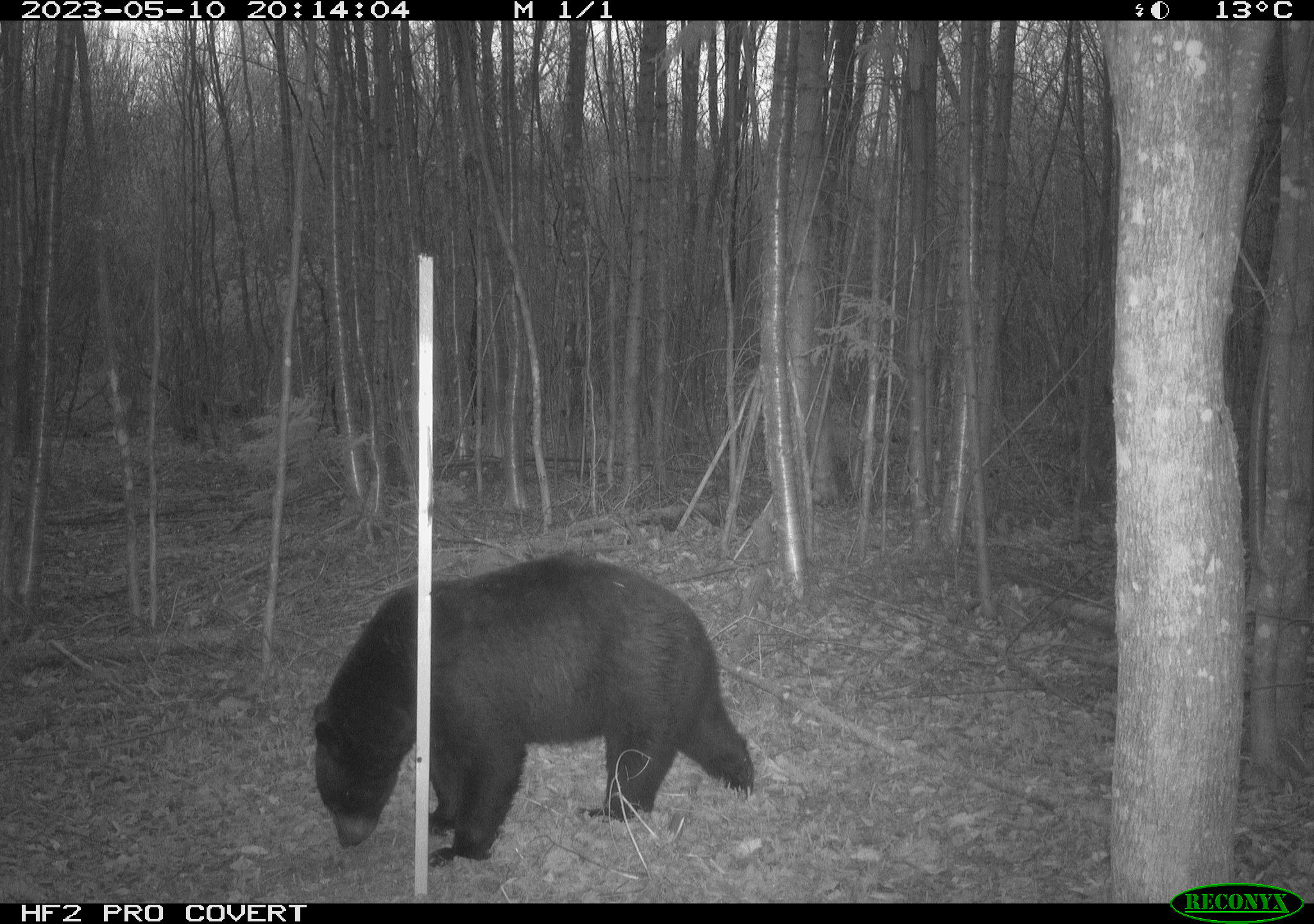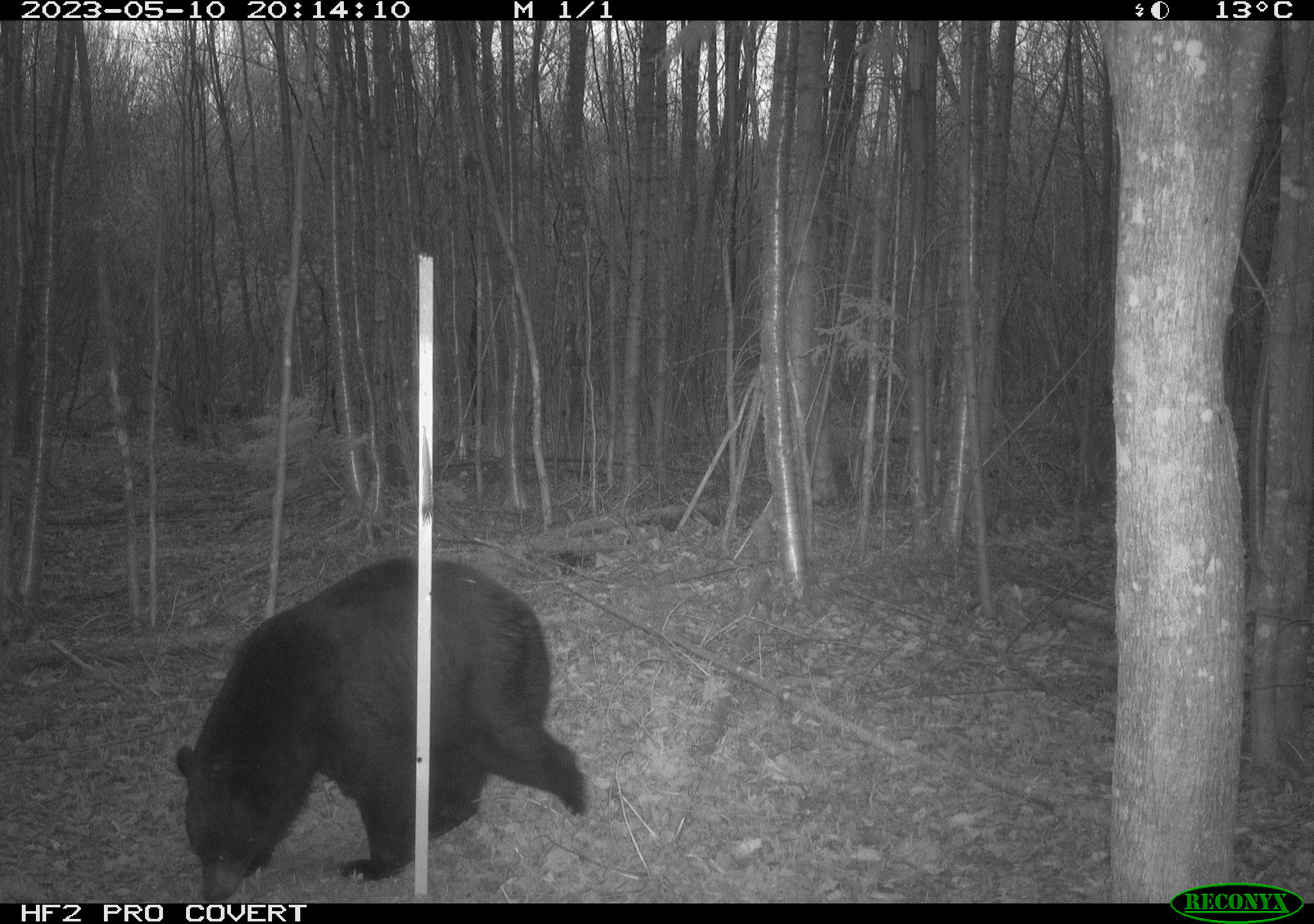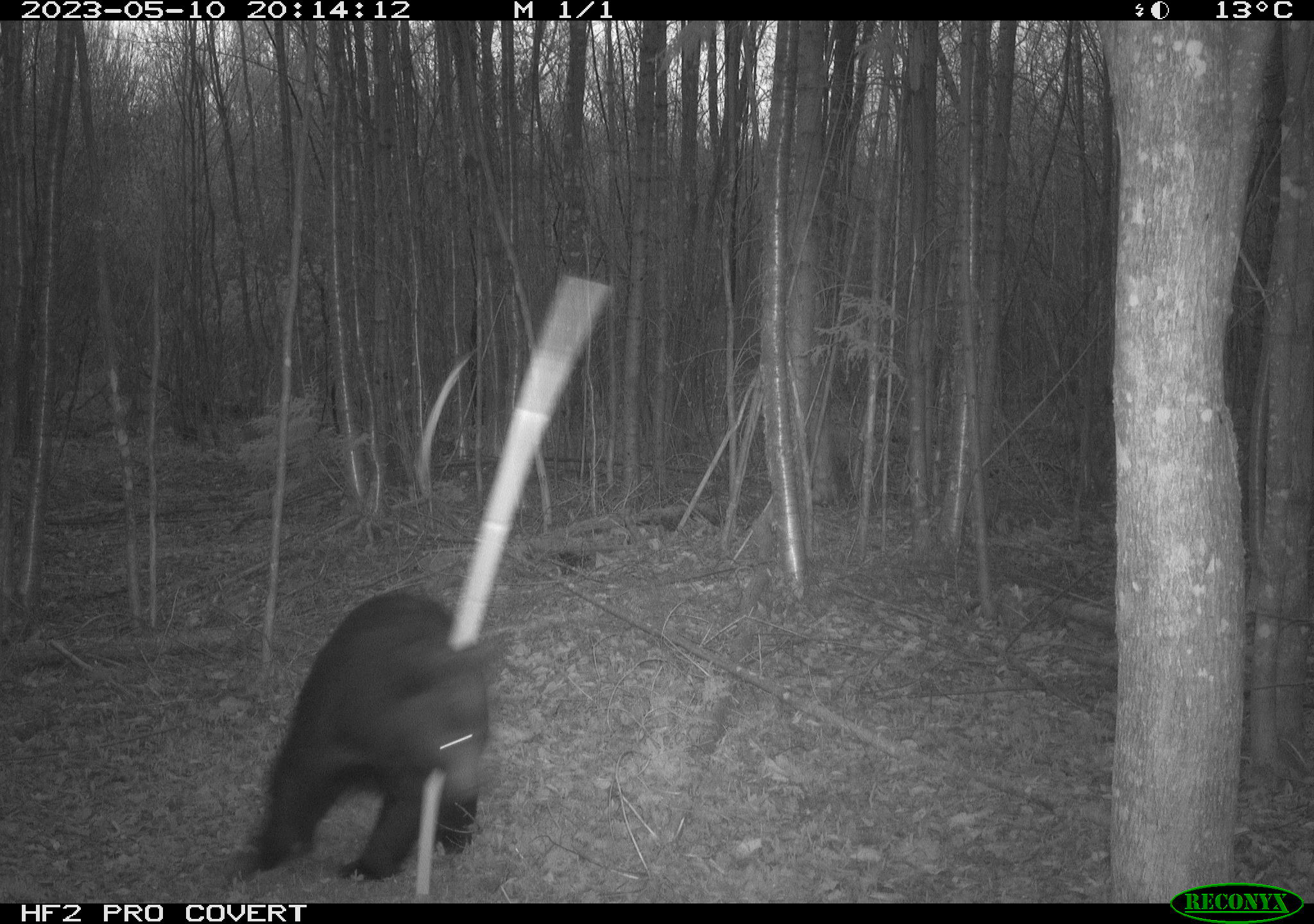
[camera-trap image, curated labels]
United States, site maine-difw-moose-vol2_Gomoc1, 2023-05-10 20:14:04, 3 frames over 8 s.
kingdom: Animalia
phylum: Chordata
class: Mammalia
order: Carnivora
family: Ursidae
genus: Ursus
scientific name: Ursus americanus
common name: black bear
Black bear (Ursus americanus).